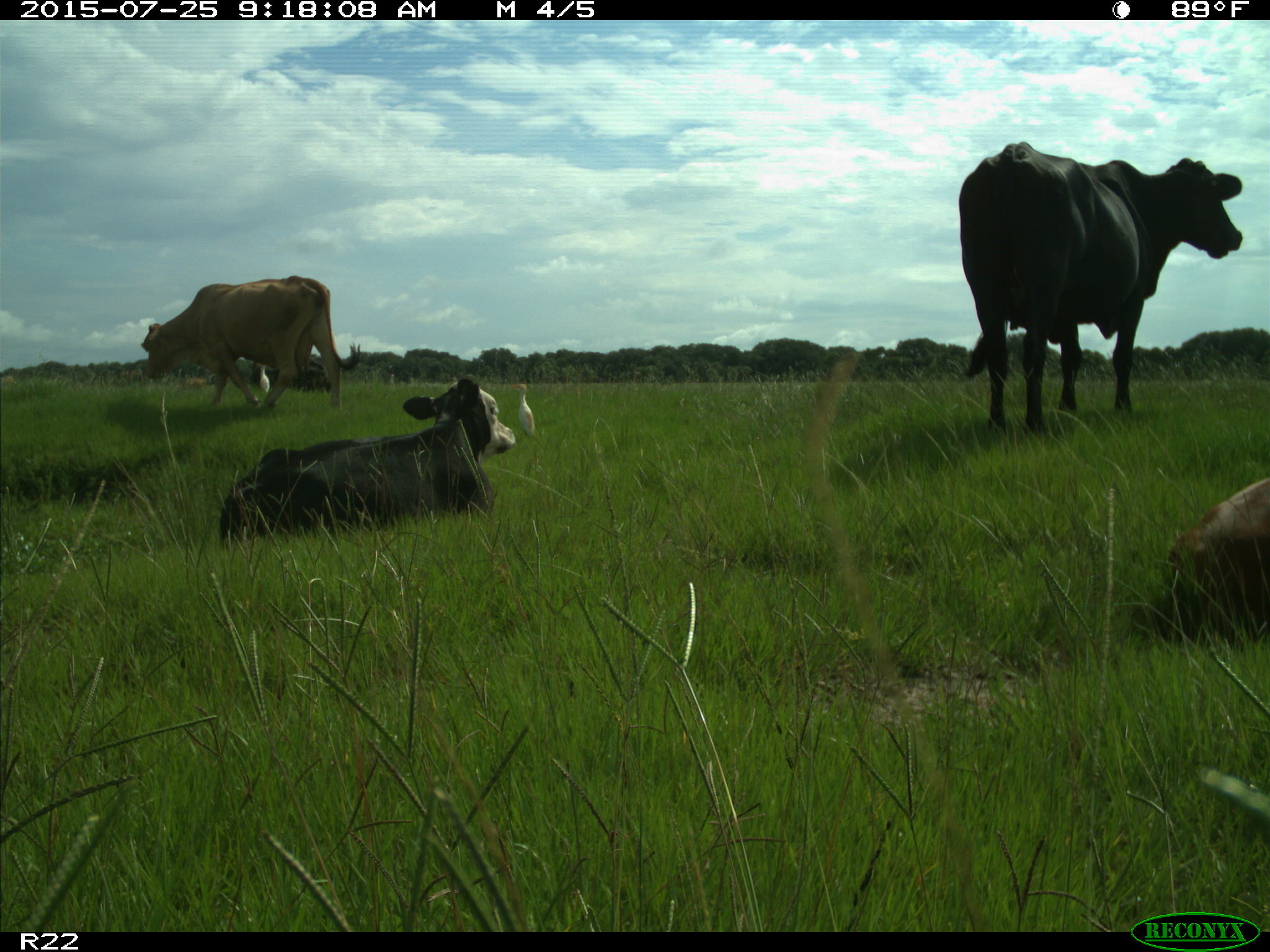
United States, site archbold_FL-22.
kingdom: Animalia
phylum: Chordata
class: Mammalia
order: Artiodactyla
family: Bovidae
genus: Bos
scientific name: Bos taurus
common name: domestic cow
Bos taurus (domestic cow).